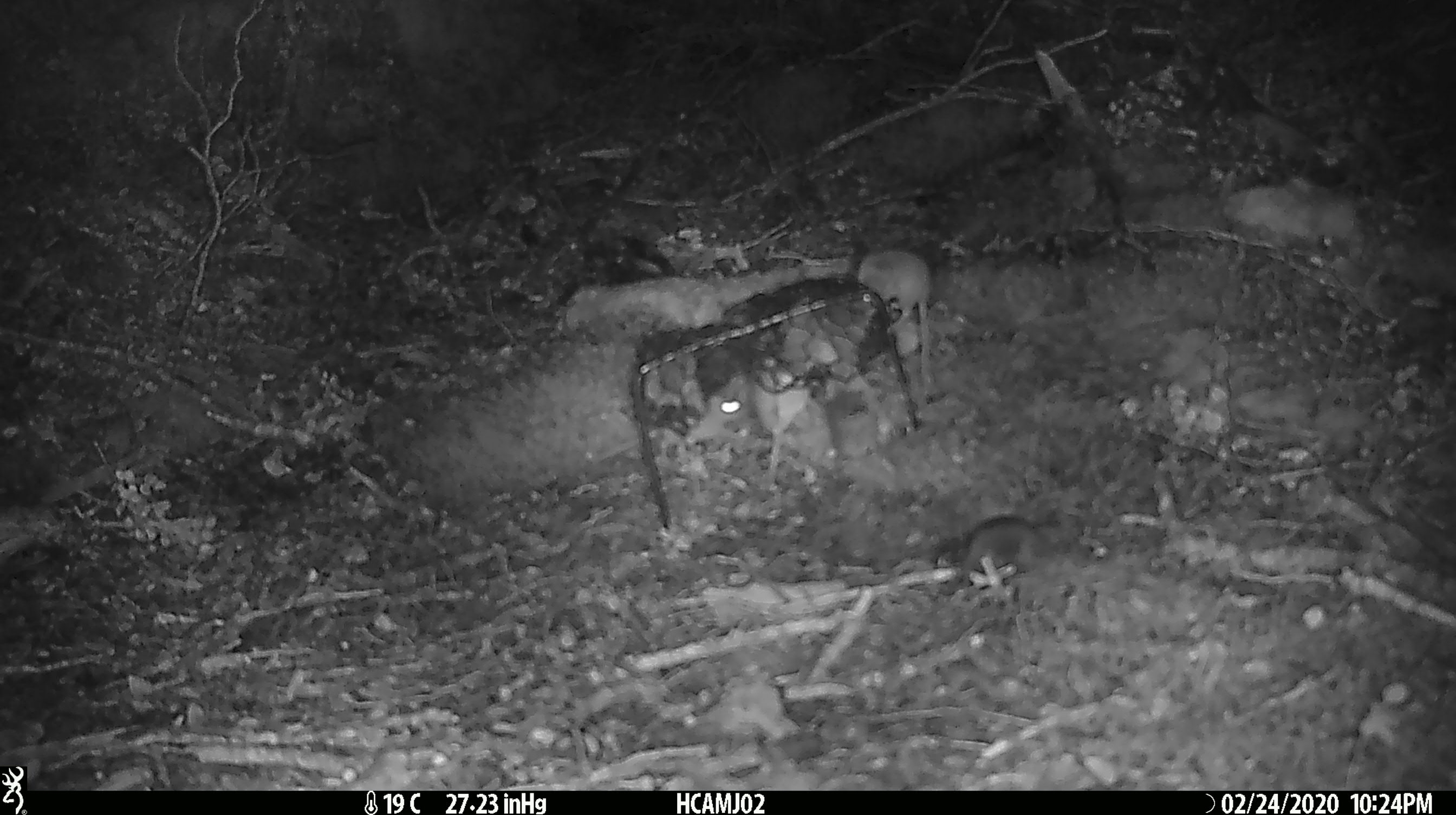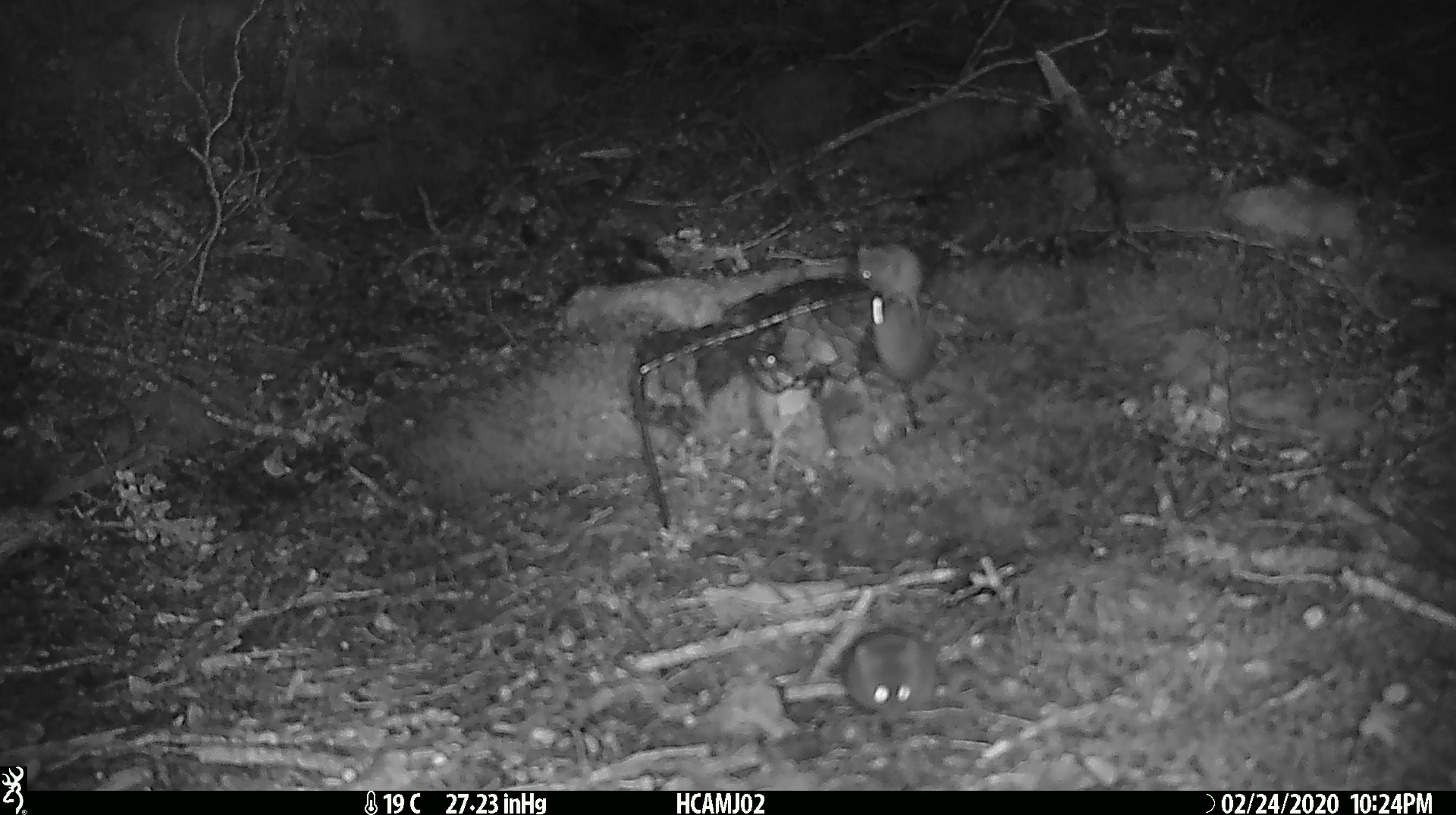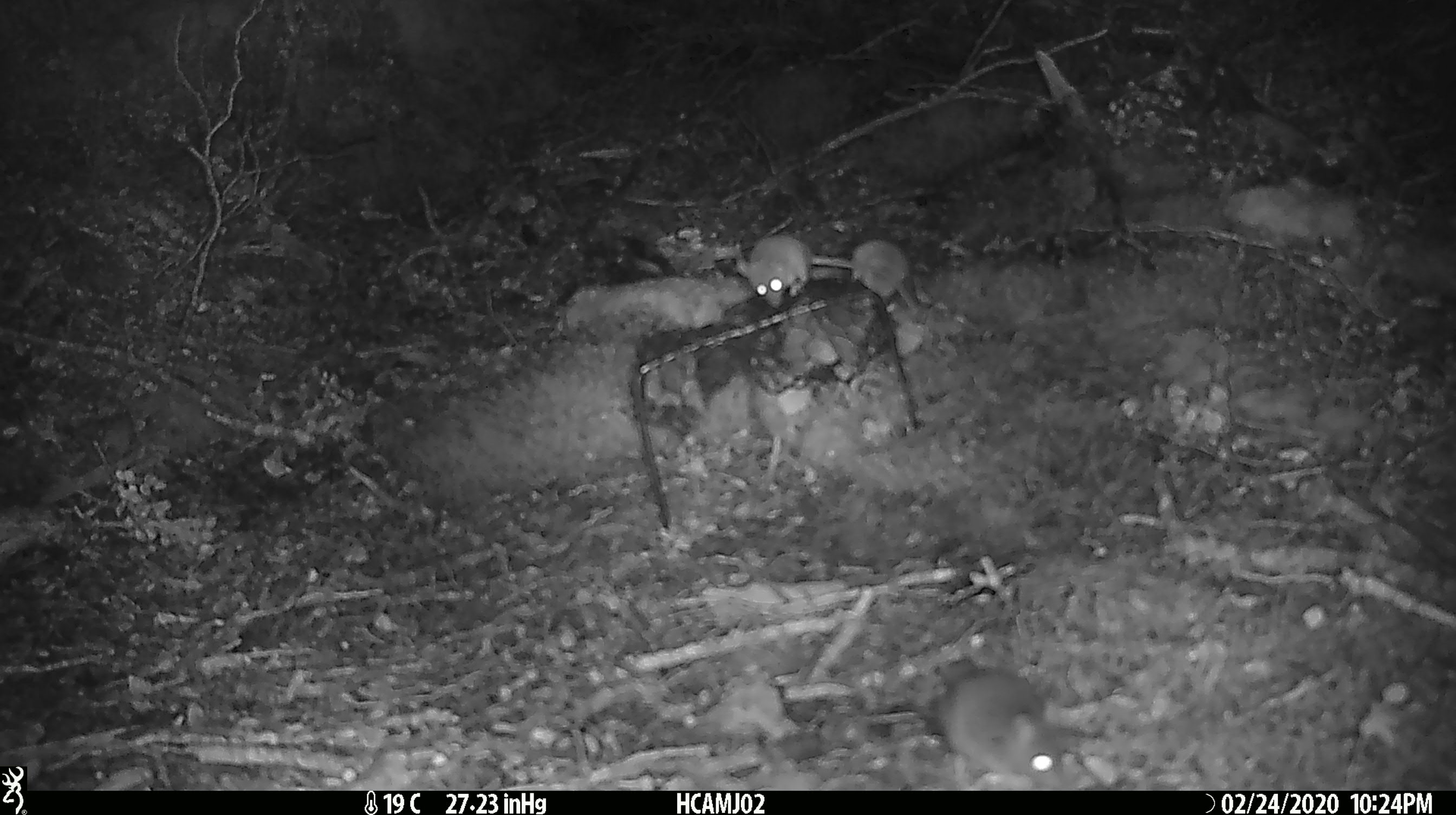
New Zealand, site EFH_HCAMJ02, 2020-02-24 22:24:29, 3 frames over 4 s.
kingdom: Animalia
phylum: Chordata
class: Mammalia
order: Rodentia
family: Muridae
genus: Mus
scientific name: Mus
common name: mouse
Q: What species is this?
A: Mouse (Mus).